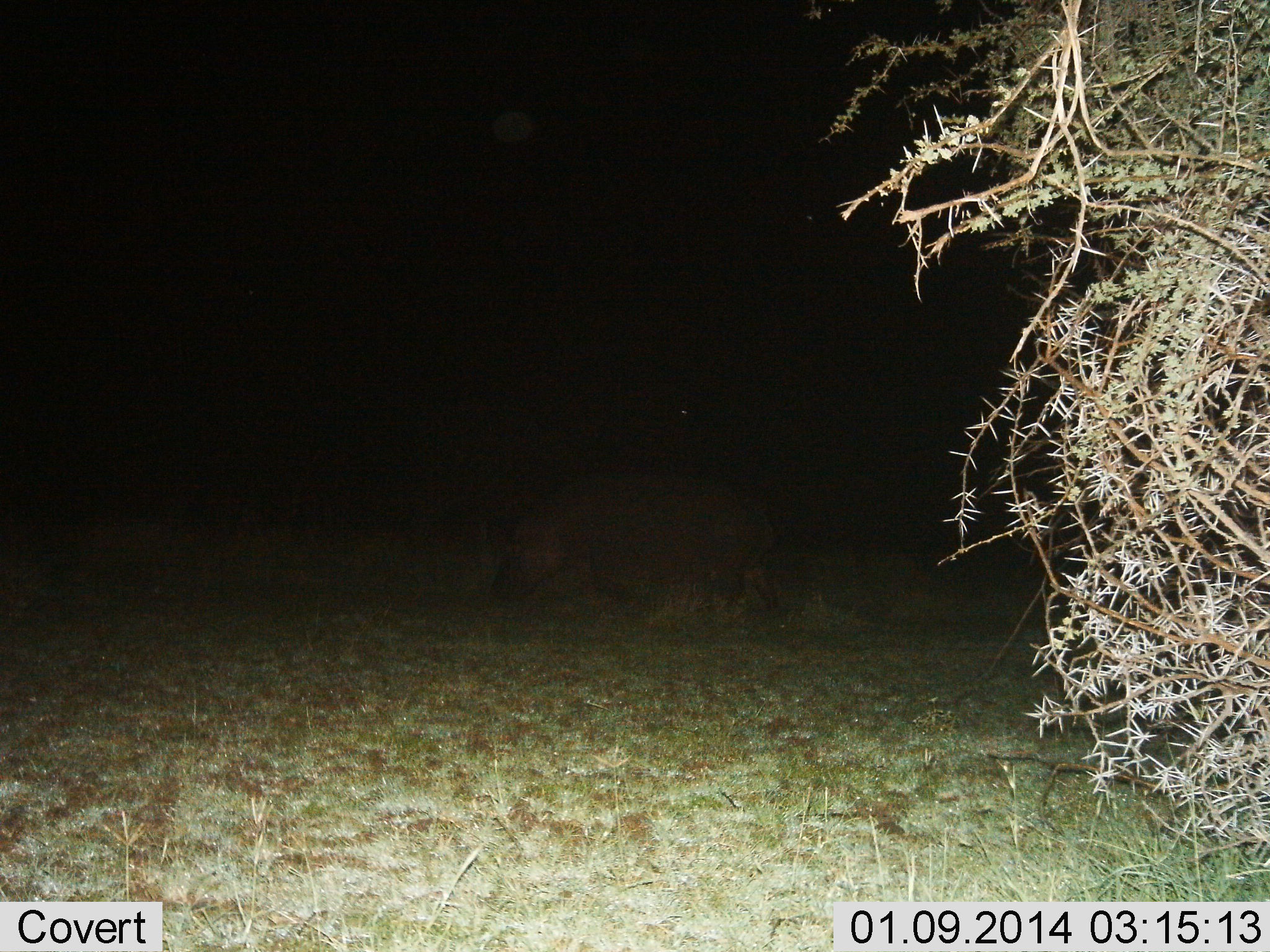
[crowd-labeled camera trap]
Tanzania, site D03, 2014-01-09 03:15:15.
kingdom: Animalia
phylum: Chordata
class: Mammalia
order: Artiodactyla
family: Hippopotamidae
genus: Hippopotamus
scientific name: Hippopotamus amphibius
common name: hippopotamus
Hippopotamus (Hippopotamus amphibius), count 1. Behavior (volunteer vote fractions): standing 40%, resting 0%, moving 40%, interacting 0%. Young present (vote fraction): 0%. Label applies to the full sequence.